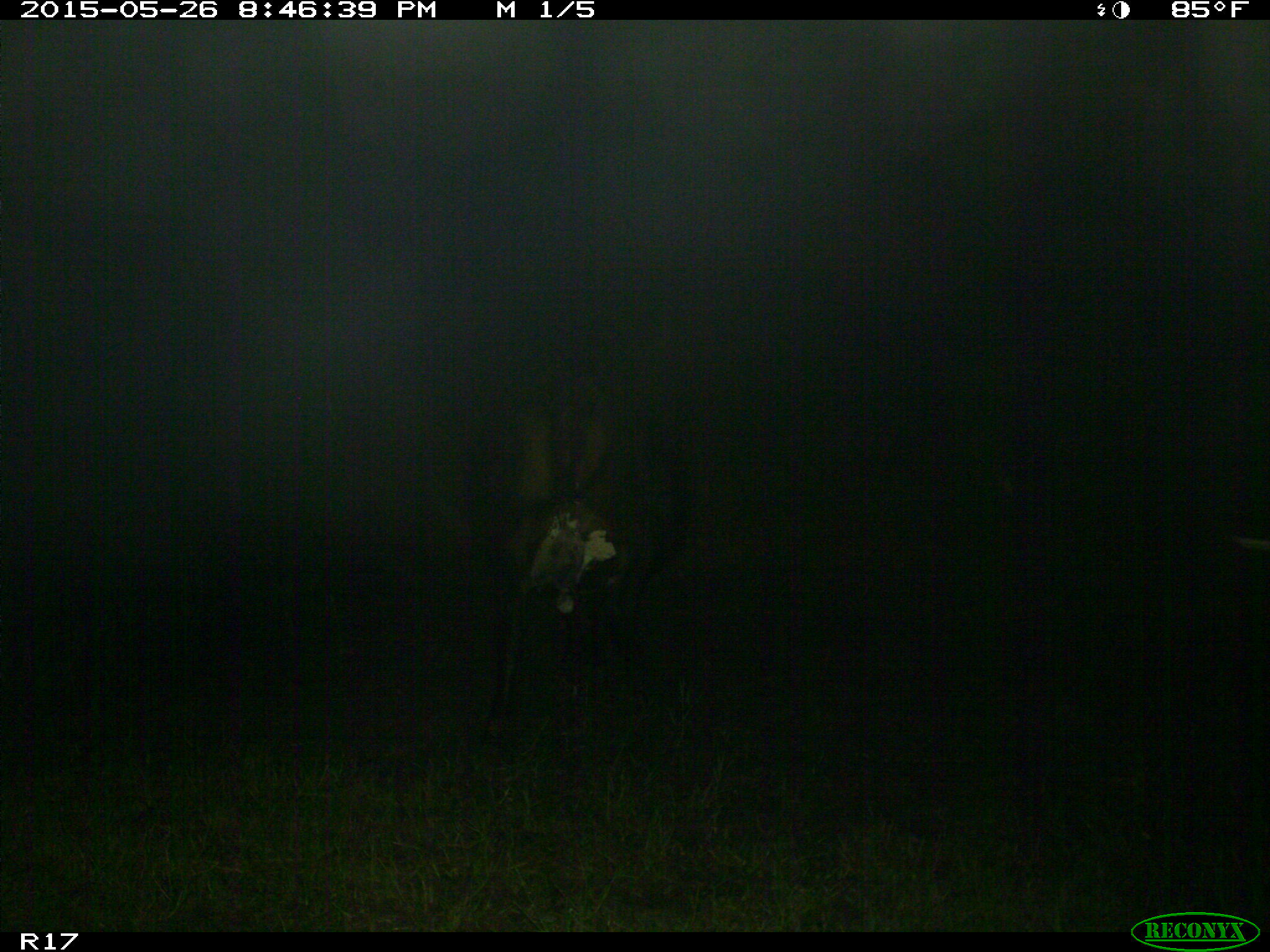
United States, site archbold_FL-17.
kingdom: Animalia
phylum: Chordata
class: Mammalia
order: Artiodactyla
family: Bovidae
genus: Bos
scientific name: Bos taurus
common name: domestic cow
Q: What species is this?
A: Bos taurus (domestic cow).